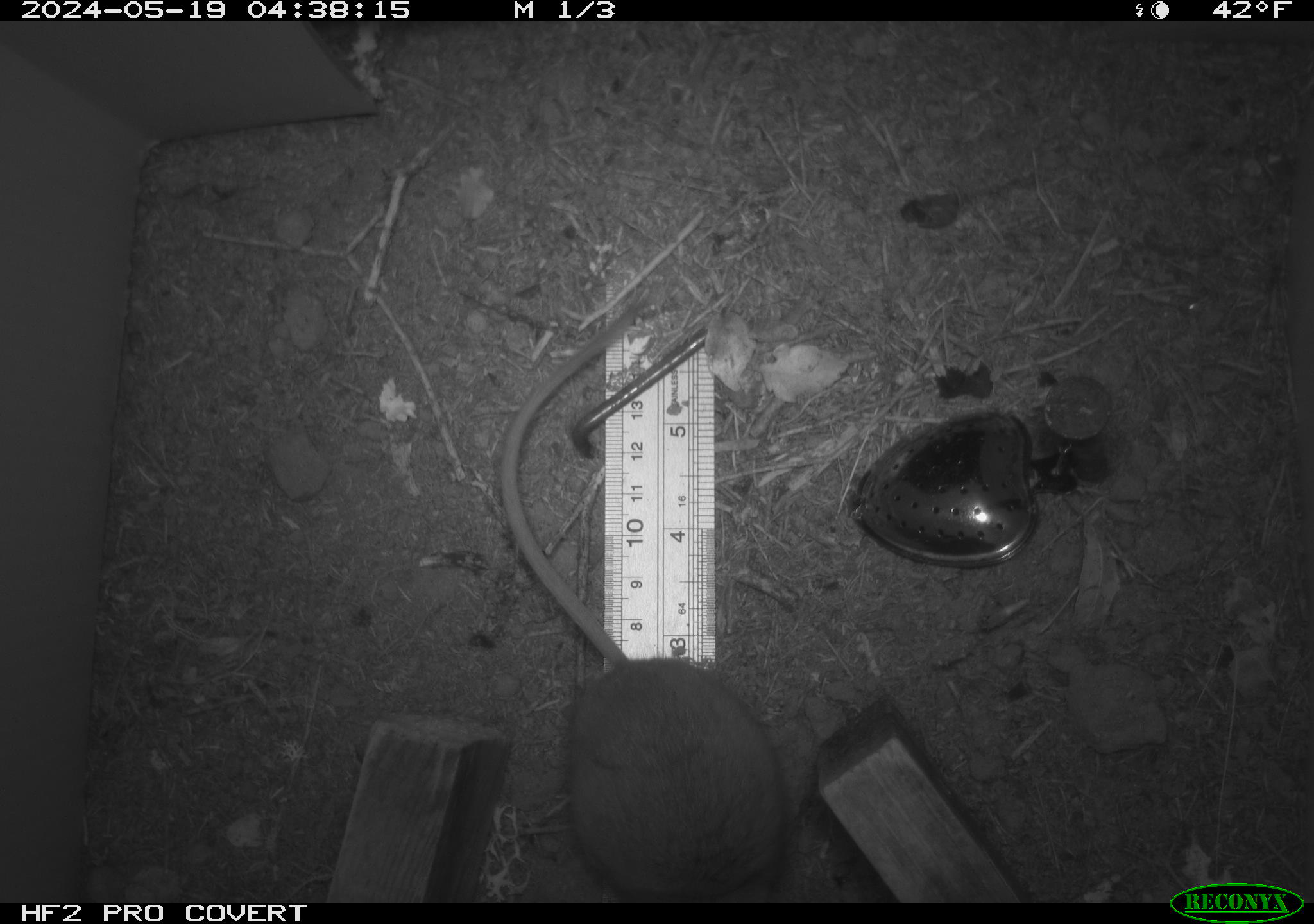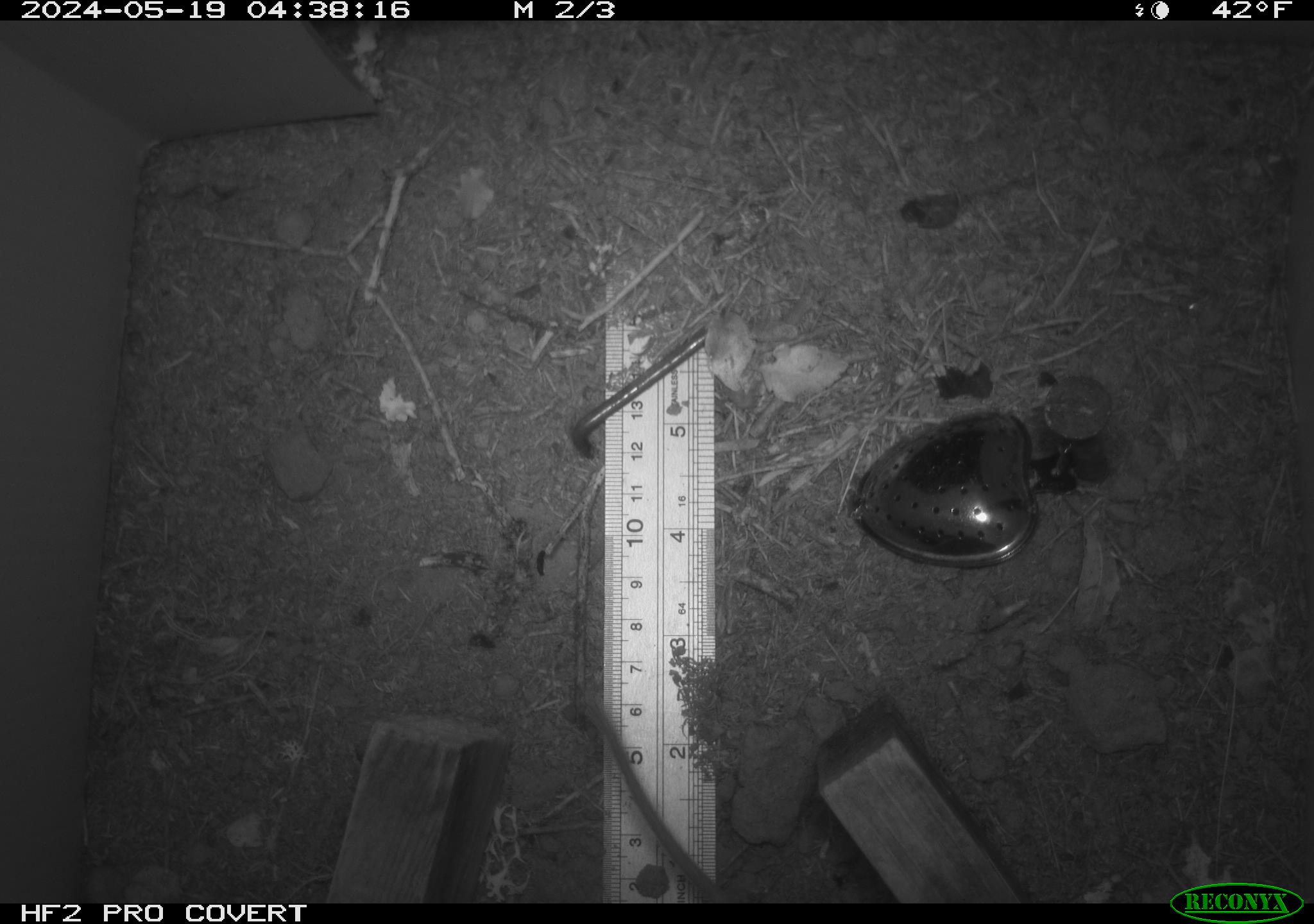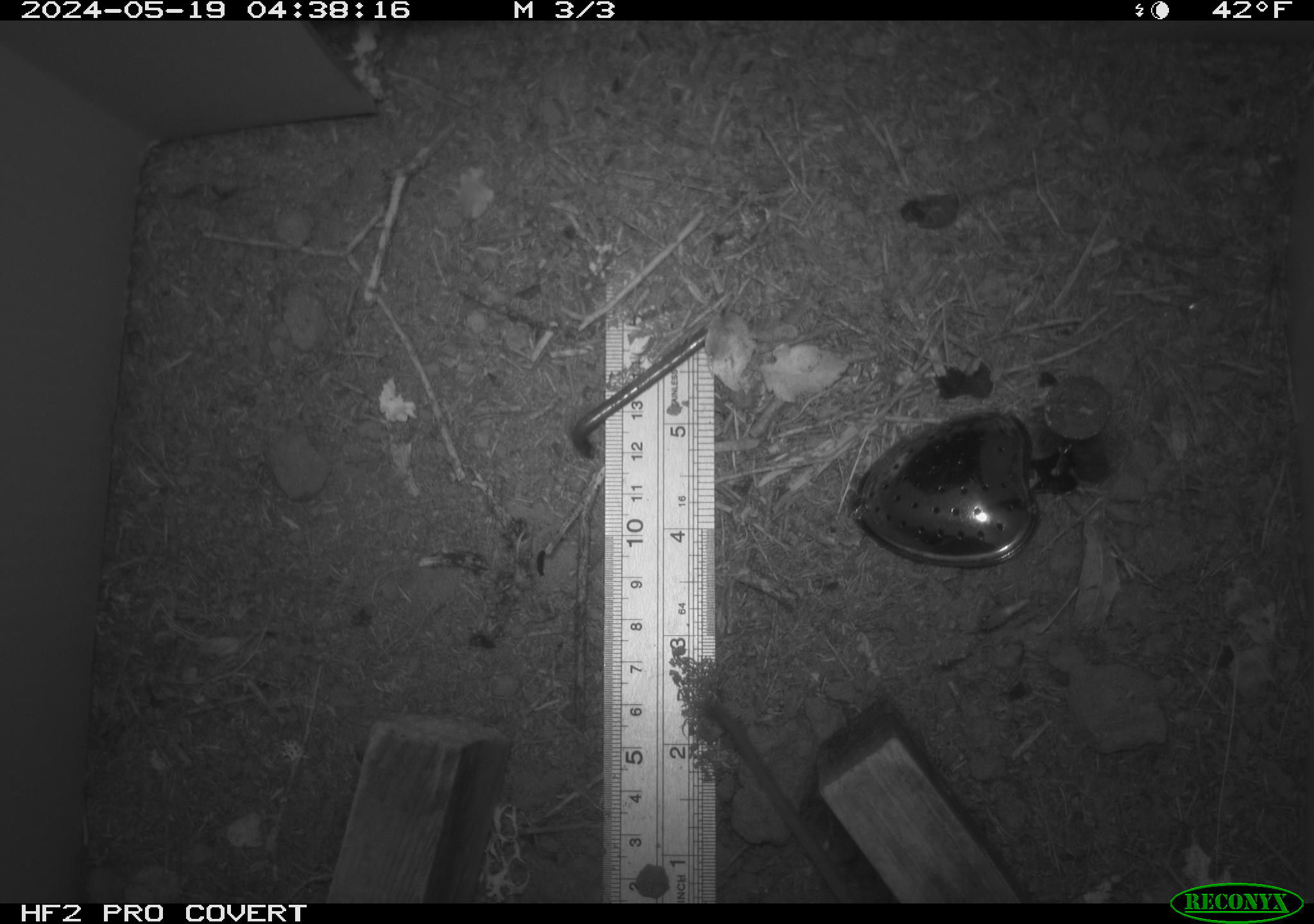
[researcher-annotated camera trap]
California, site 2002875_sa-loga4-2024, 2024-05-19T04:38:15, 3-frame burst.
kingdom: Animalia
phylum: Chordata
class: Mammalia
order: Rodentia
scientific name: Rodentia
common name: mouse species